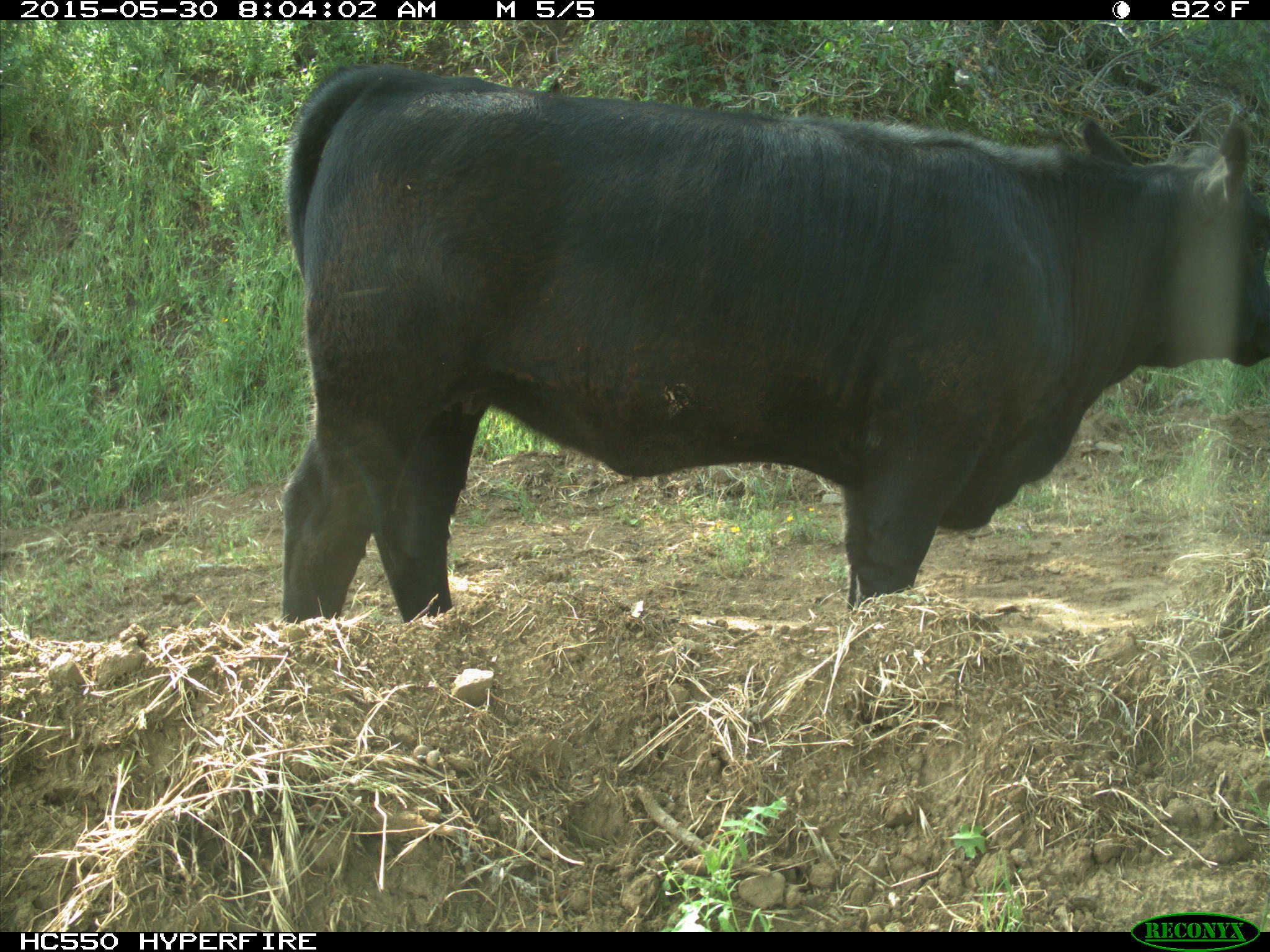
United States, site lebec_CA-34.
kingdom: Animalia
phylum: Chordata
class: Mammalia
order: Artiodactyla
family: Bovidae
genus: Bos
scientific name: Bos taurus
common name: domestic cow